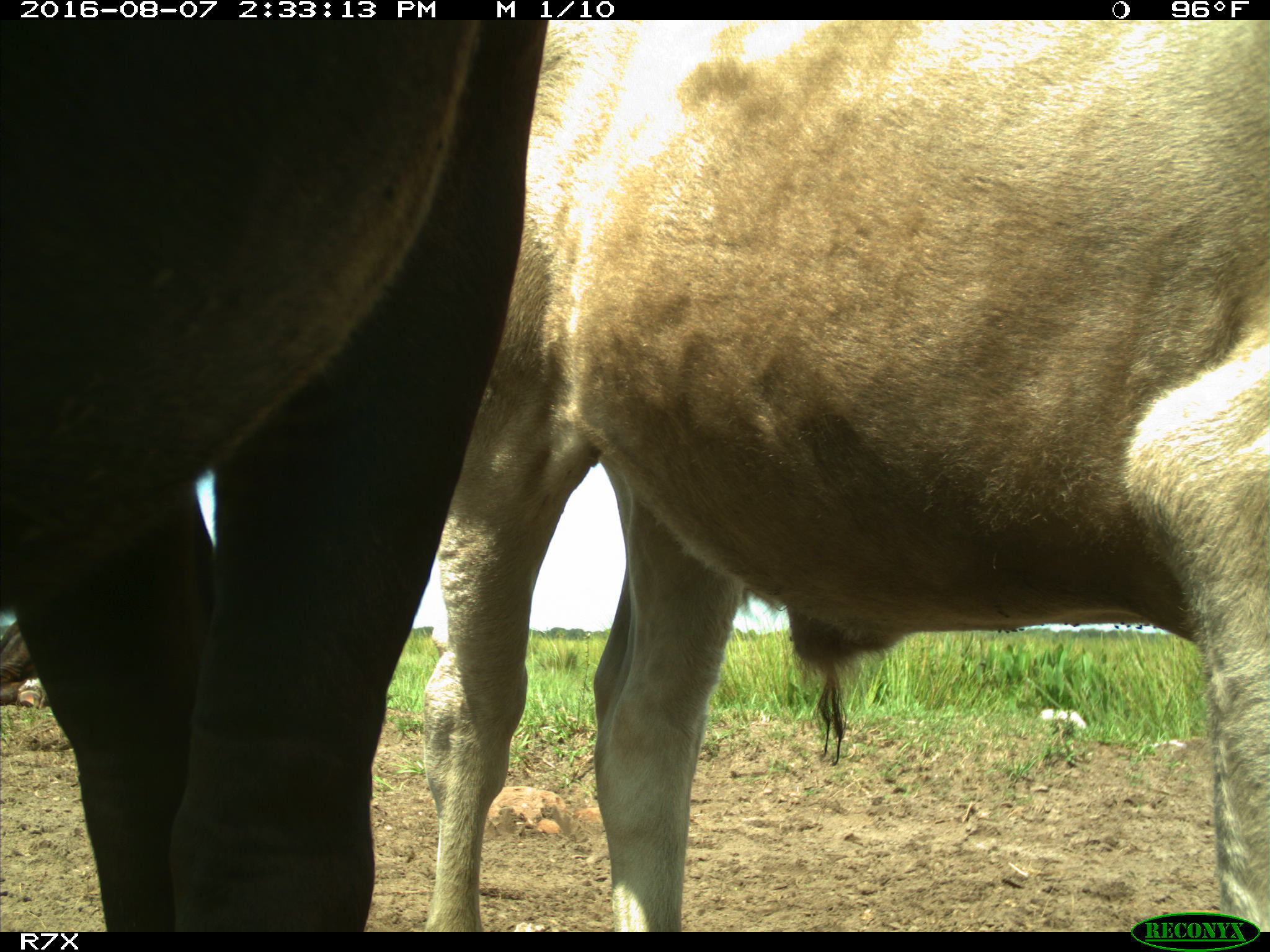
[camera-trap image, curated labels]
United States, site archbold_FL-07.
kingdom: Animalia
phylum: Chordata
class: Mammalia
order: Artiodactyla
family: Bovidae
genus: Bos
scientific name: Bos taurus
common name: domestic cow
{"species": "Bos taurus (domestic cow)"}